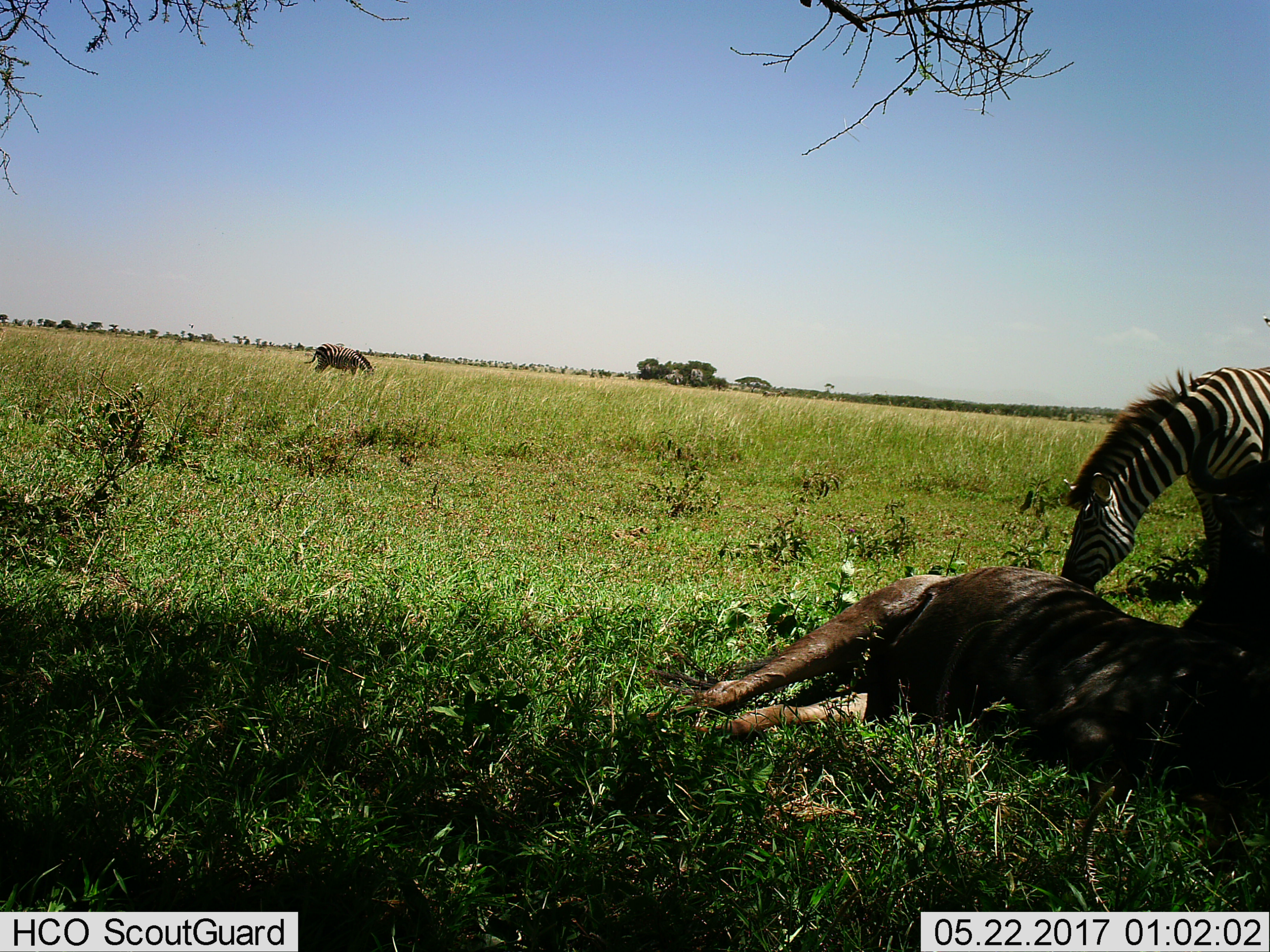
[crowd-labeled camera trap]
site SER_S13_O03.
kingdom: Animalia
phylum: Chordata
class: Mammalia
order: Perissodactyla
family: Equidae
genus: Equus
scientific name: Equus quagga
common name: plains zebra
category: zebraplains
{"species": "zebraplains (plains zebra) (Equus quagga)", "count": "2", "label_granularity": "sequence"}